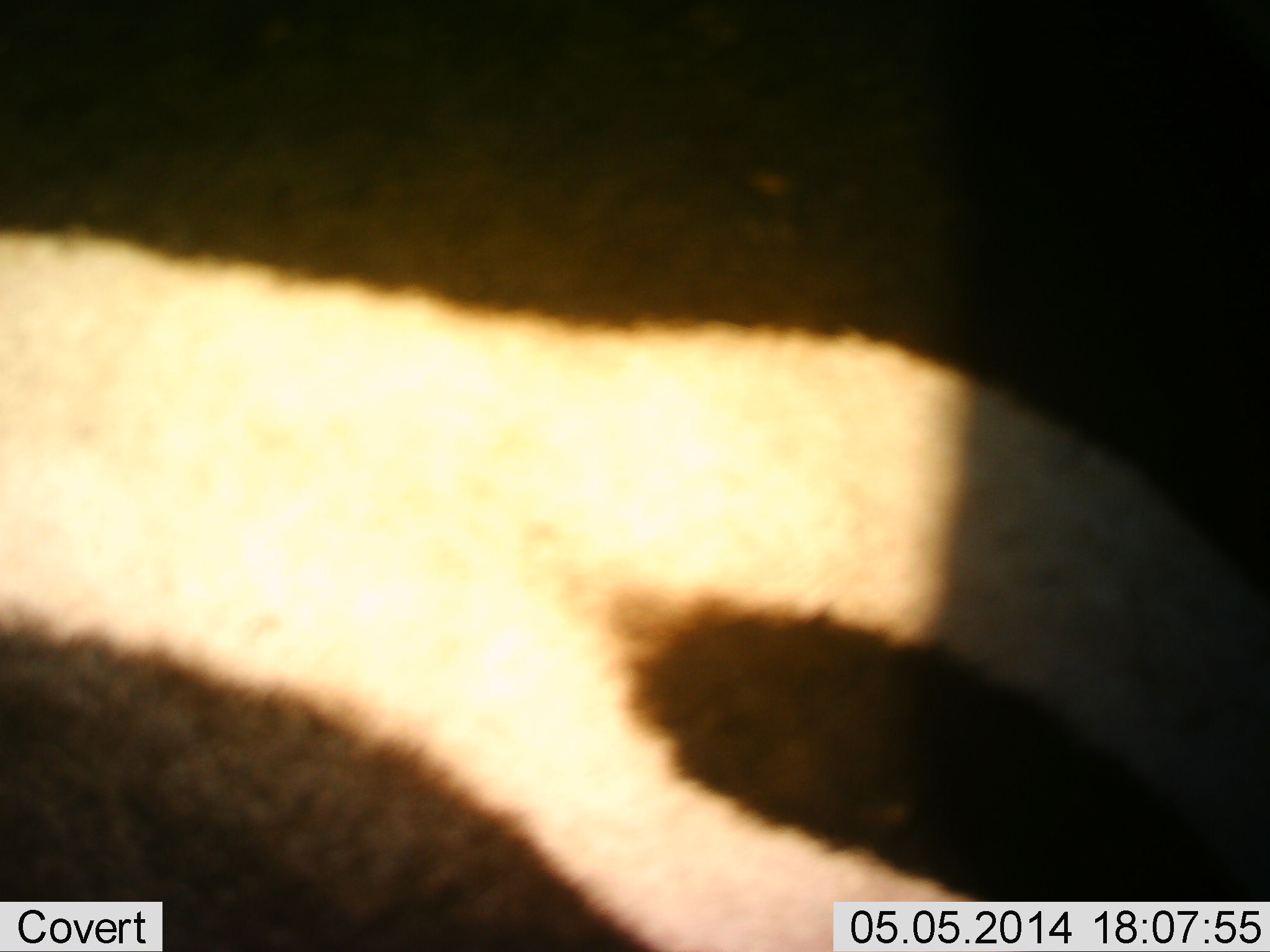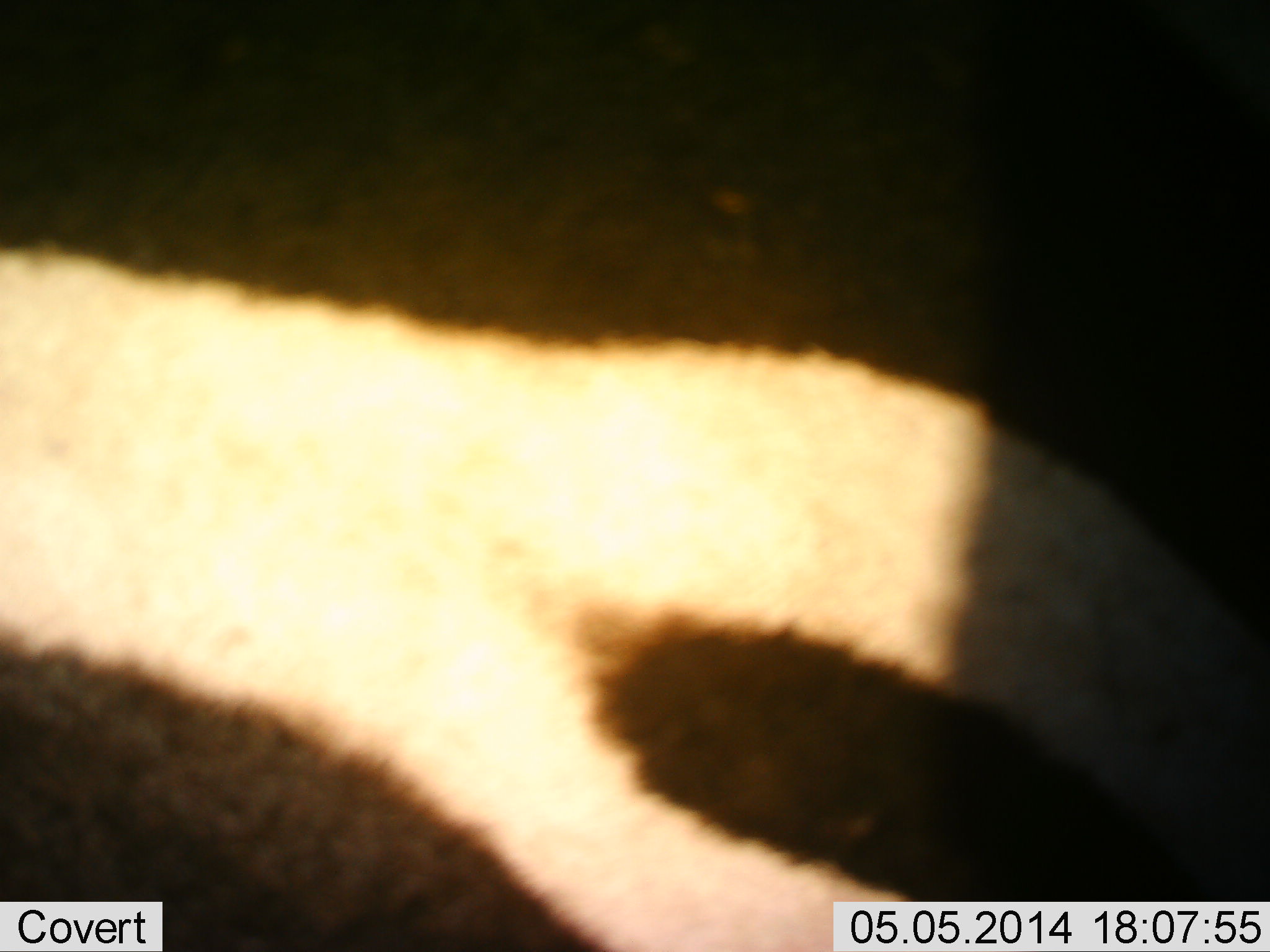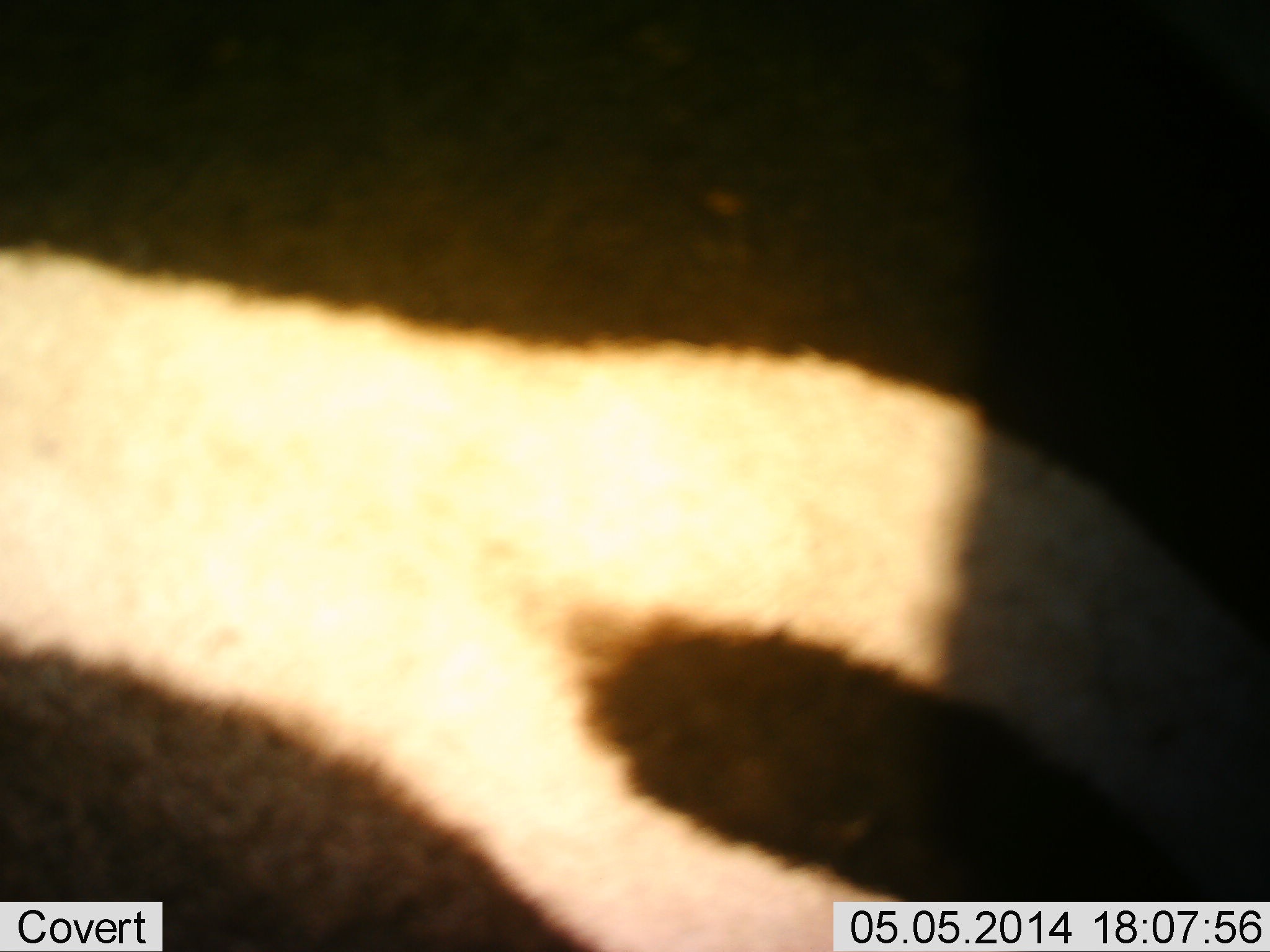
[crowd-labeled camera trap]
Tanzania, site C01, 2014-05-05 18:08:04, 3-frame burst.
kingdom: Animalia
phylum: Chordata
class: Mammalia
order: Perissodactyla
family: Equidae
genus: Equus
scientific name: Equus quagga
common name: plains zebra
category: zebra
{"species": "zebra (plains zebra) (Equus quagga)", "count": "1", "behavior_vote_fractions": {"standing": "80%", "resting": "0%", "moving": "20%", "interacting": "0%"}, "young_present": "0%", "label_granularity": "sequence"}